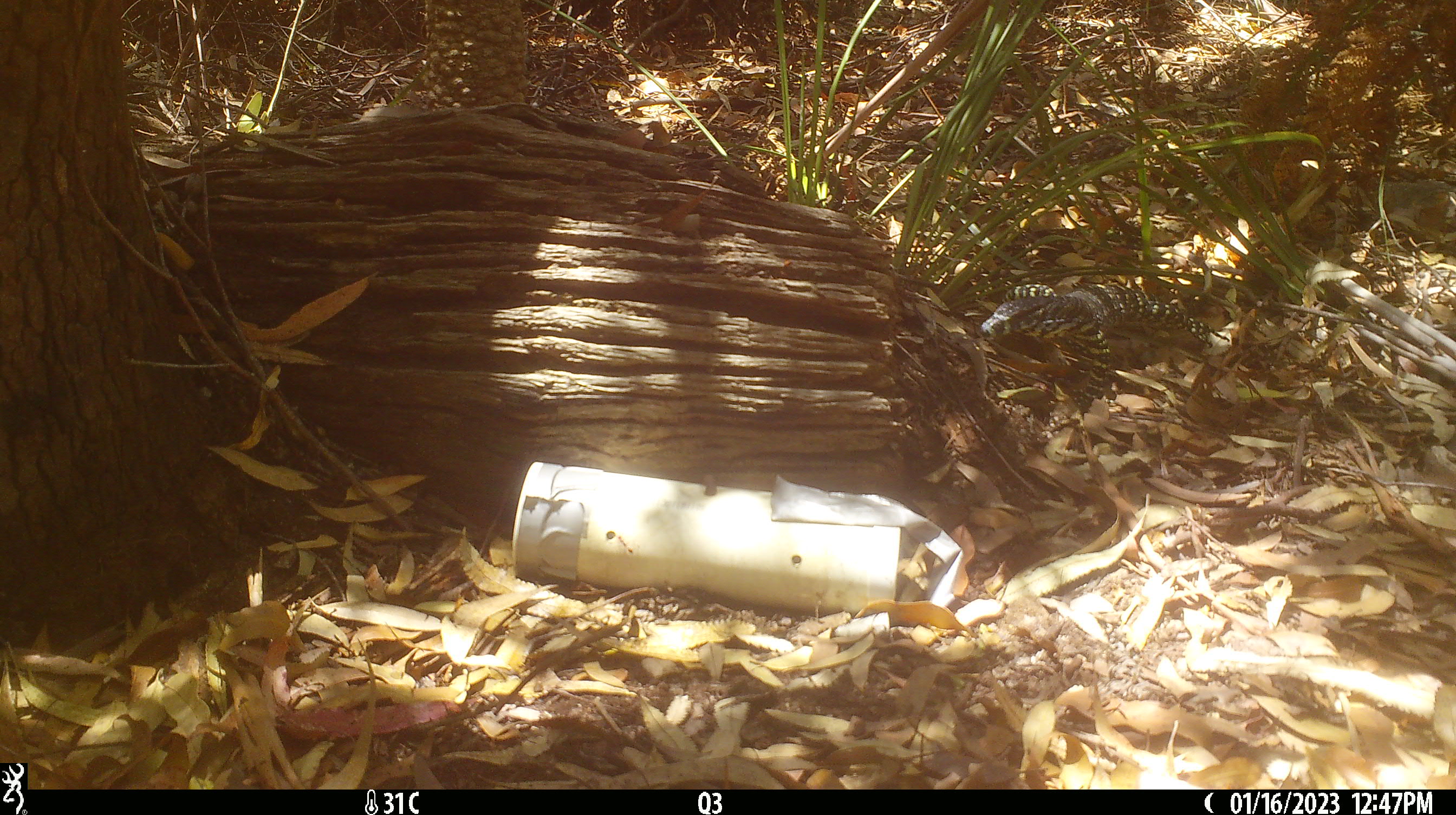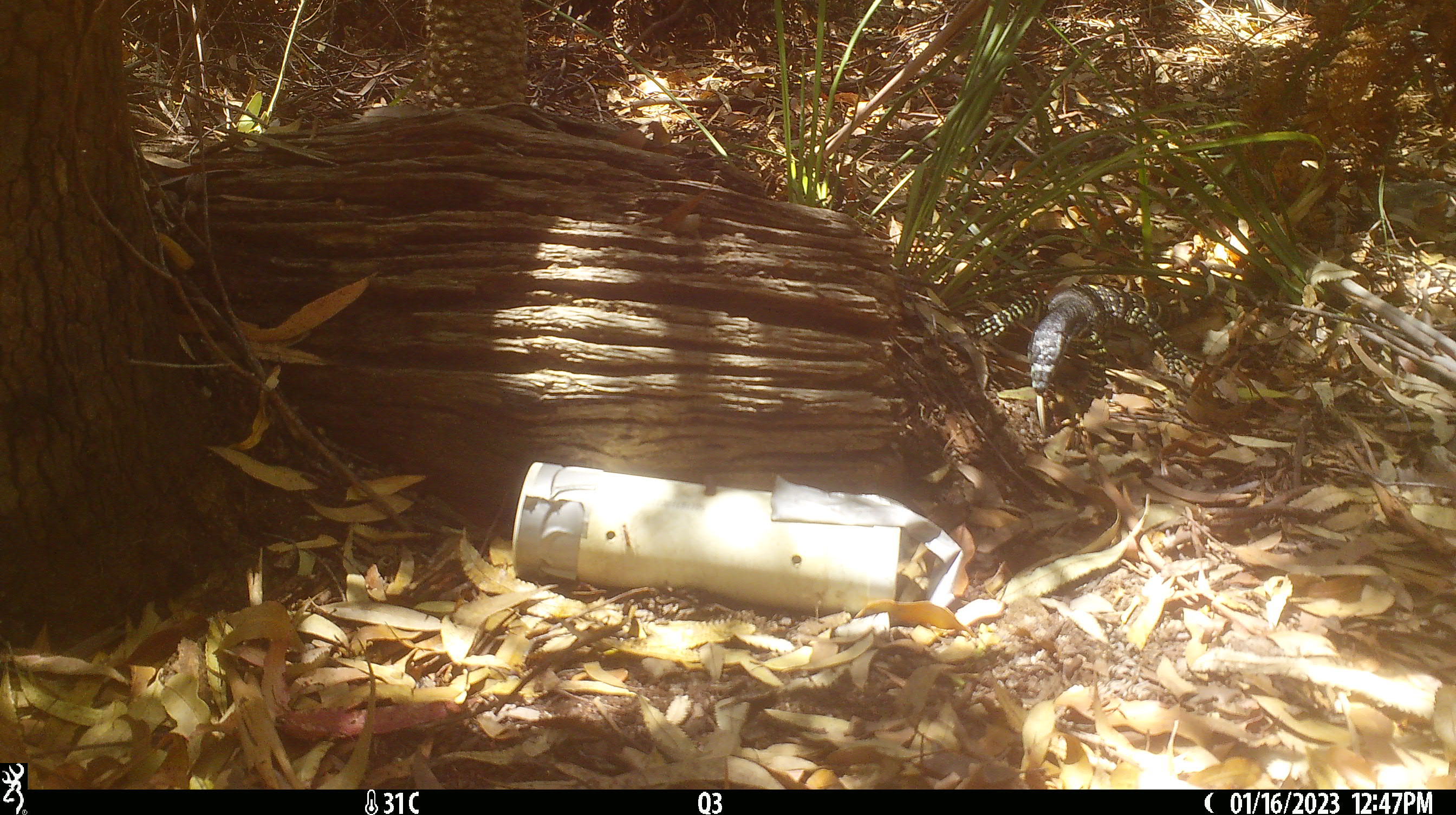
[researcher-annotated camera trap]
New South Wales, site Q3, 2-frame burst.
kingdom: Animalia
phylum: Chordata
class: Reptilia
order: Squamata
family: Varanidae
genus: Varanus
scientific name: Varanus varius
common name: lace monitor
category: goanna